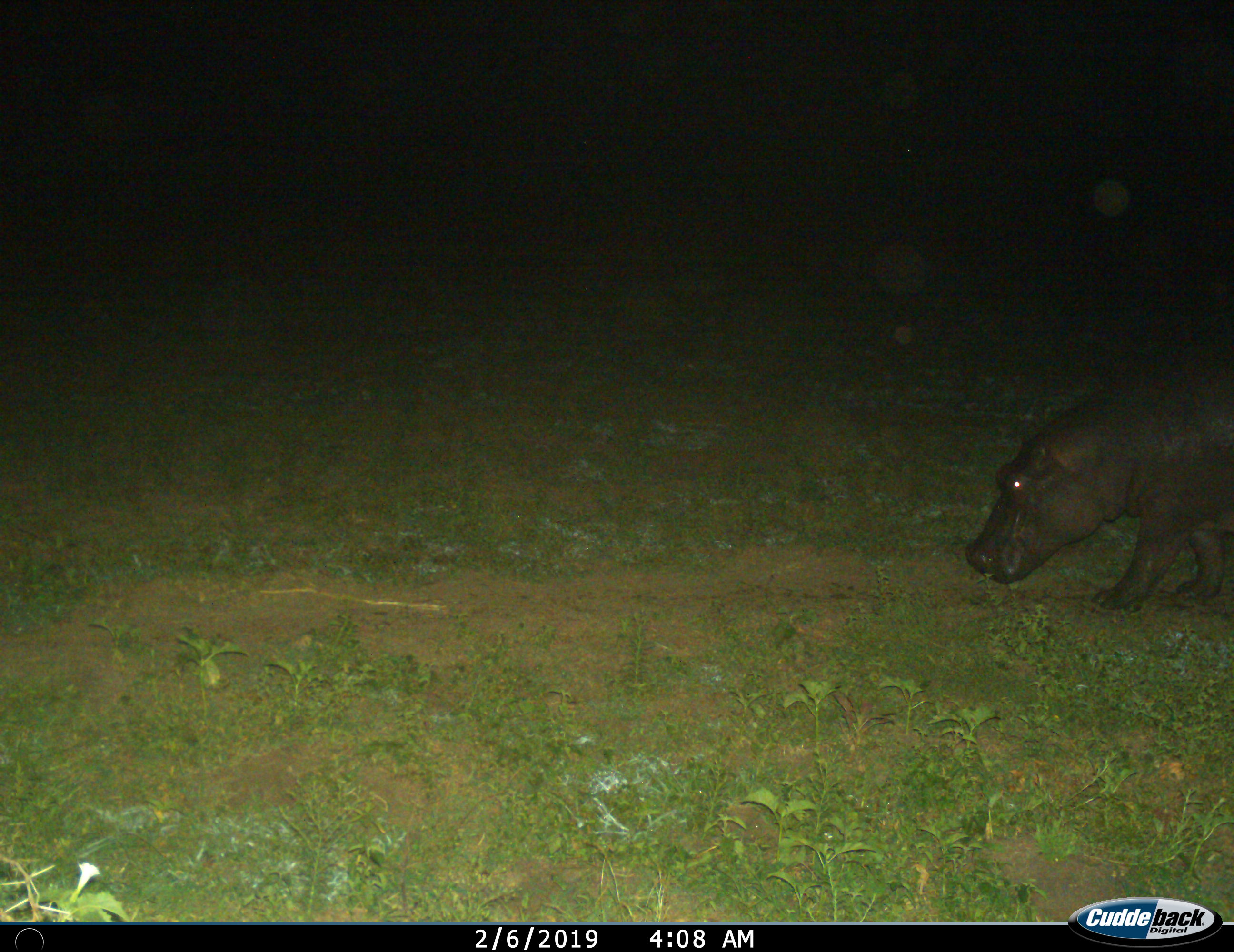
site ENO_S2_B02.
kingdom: Animalia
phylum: Chordata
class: Mammalia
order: Artiodactyla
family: Hippopotamidae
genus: Hippopotamus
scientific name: Hippopotamus amphibius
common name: hippopotamus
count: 1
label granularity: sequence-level